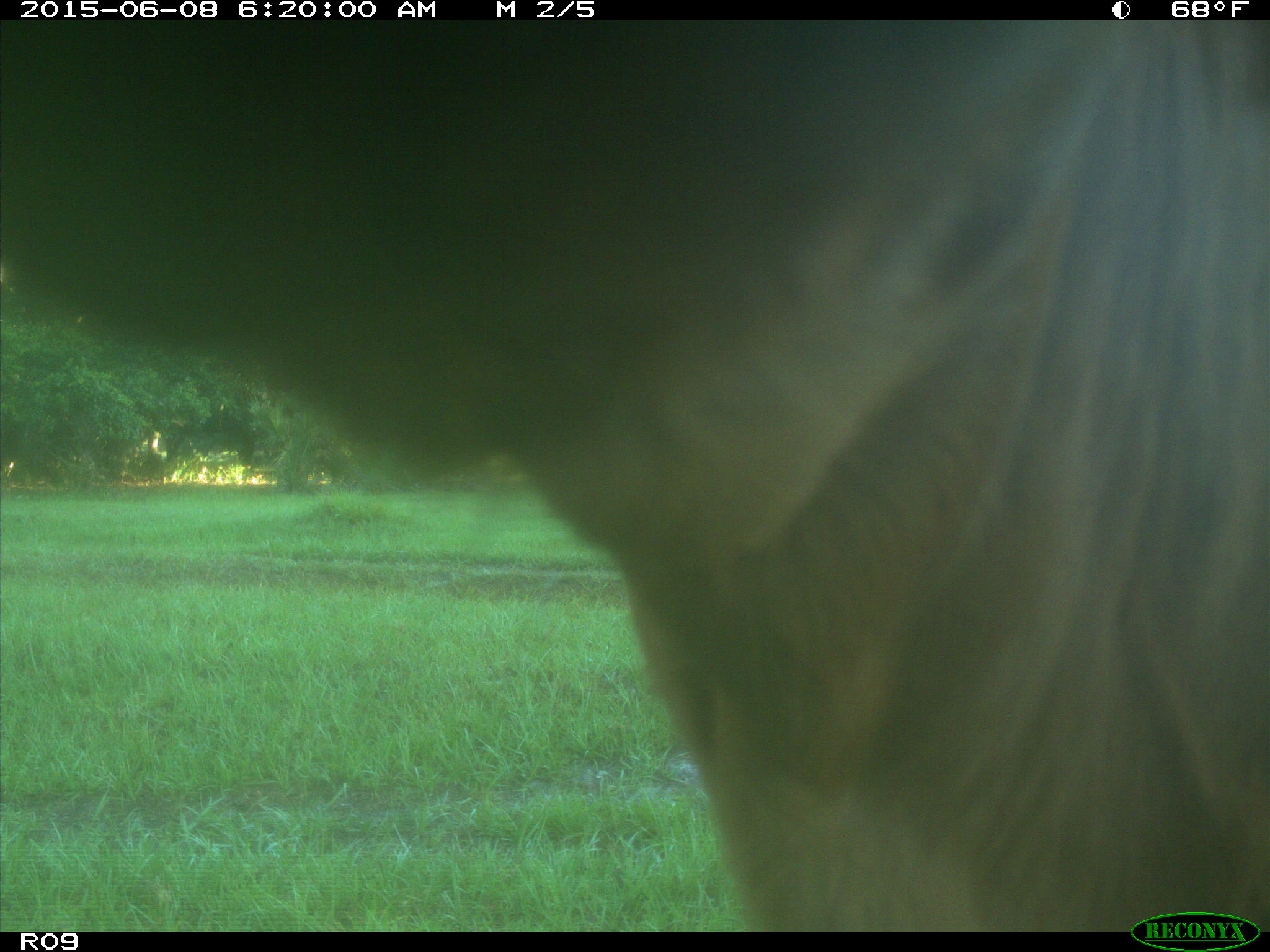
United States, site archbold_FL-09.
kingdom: Animalia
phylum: Chordata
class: Mammalia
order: Artiodactyla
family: Bovidae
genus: Bos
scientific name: Bos taurus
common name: domestic cow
Bos taurus (domestic cow).